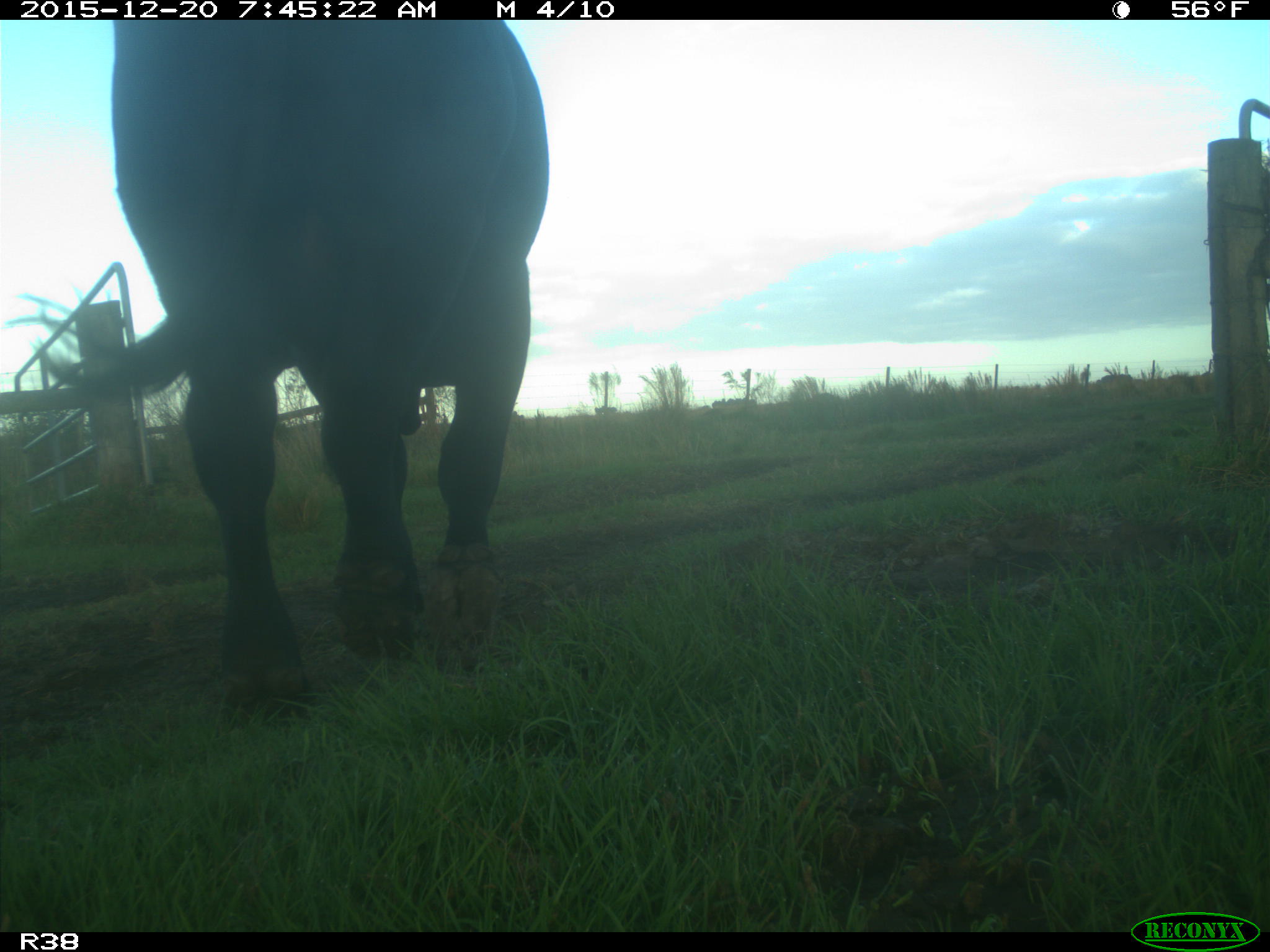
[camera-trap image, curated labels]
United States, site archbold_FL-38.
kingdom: Animalia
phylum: Chordata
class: Mammalia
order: Artiodactyla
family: Bovidae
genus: Bos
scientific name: Bos taurus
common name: domestic cow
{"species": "Bos taurus (domestic cow)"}